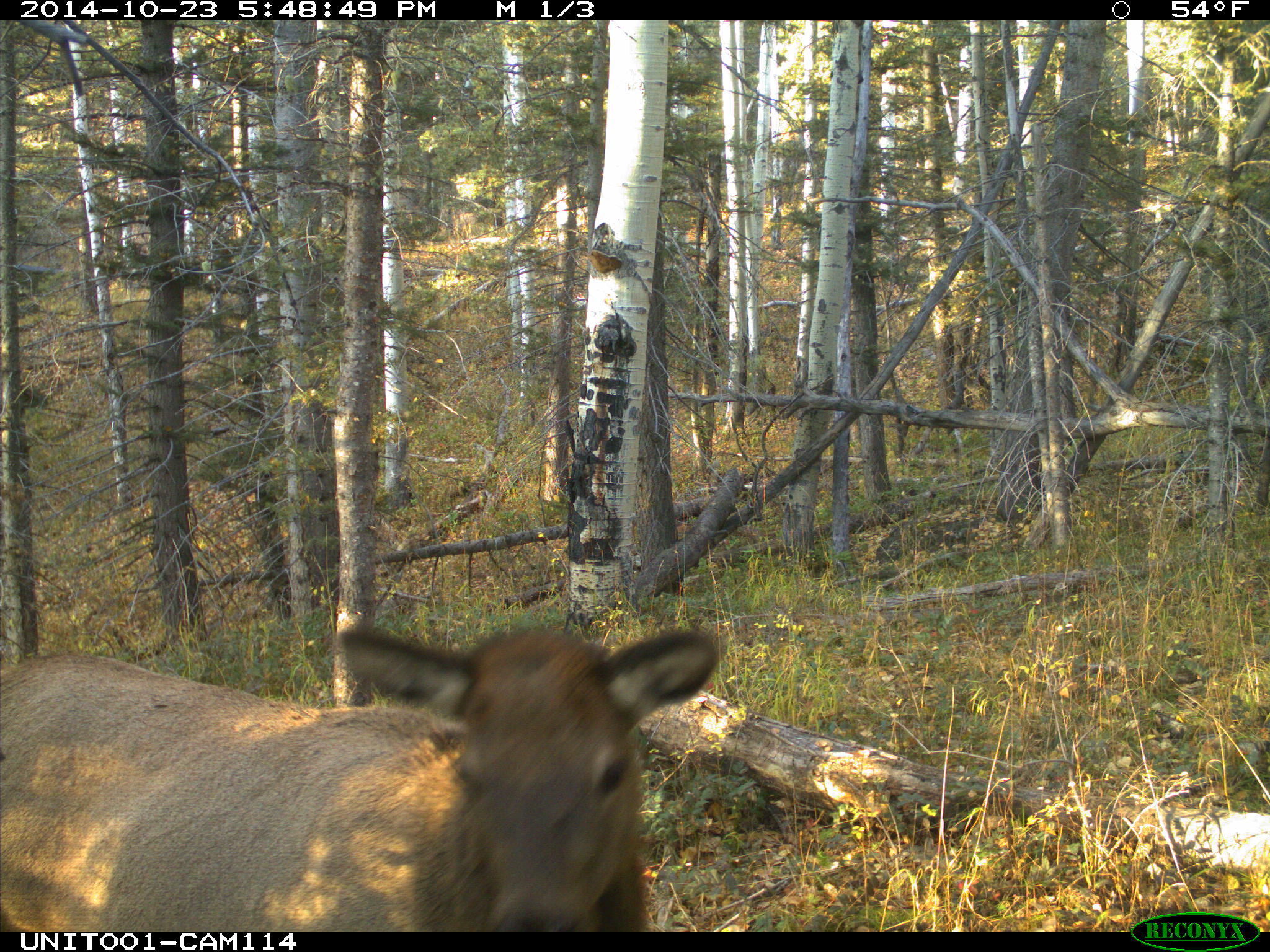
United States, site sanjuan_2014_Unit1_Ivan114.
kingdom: Animalia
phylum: Chordata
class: Mammalia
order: Artiodactyla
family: Cervidae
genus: Cervus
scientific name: Cervus elaphus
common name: red deer